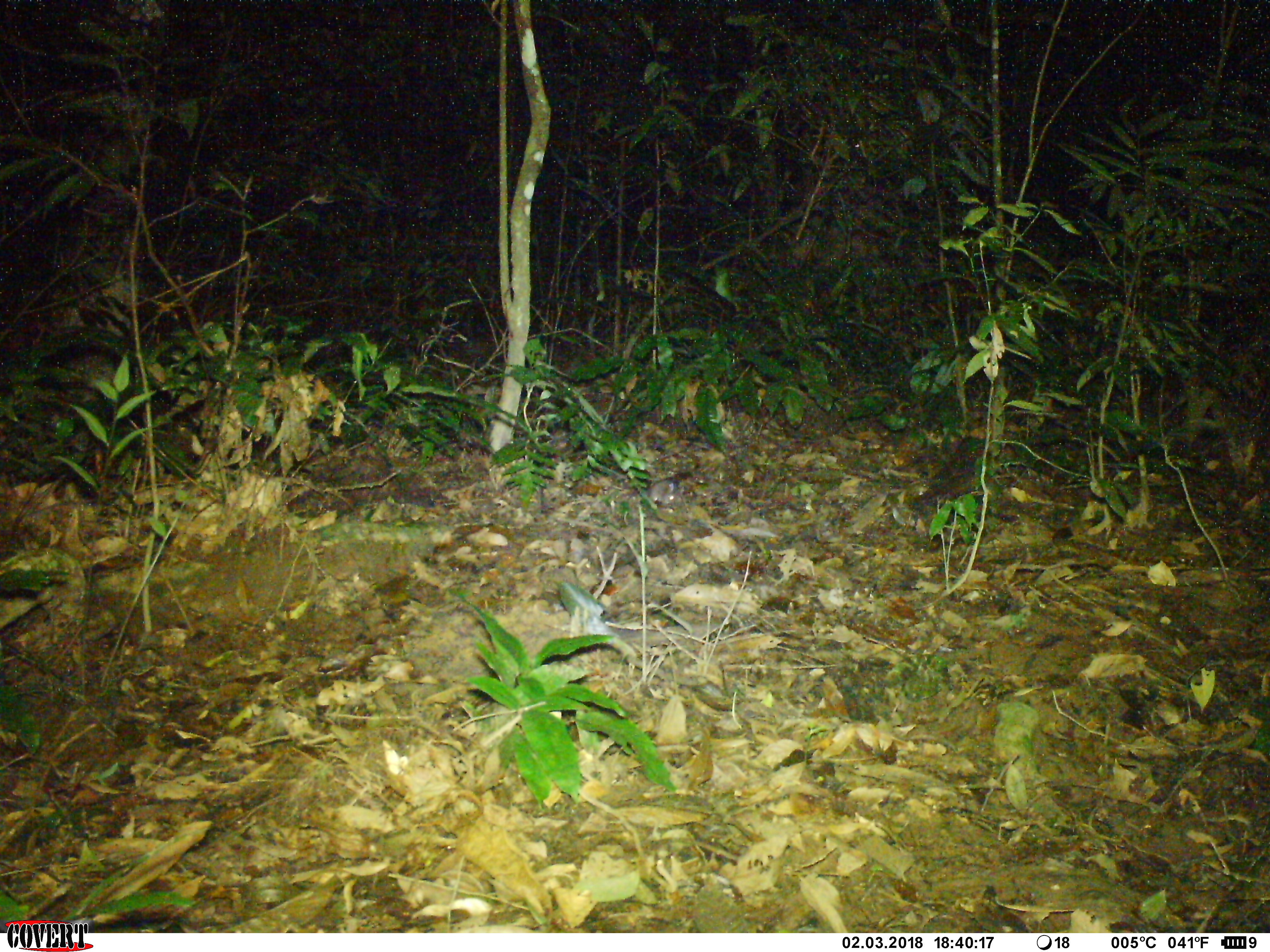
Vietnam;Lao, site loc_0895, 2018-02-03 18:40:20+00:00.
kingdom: Animalia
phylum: Chordata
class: Mammalia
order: Rodentia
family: Muridae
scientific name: Muridae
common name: old-world mice and rats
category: unidentified murid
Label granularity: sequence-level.